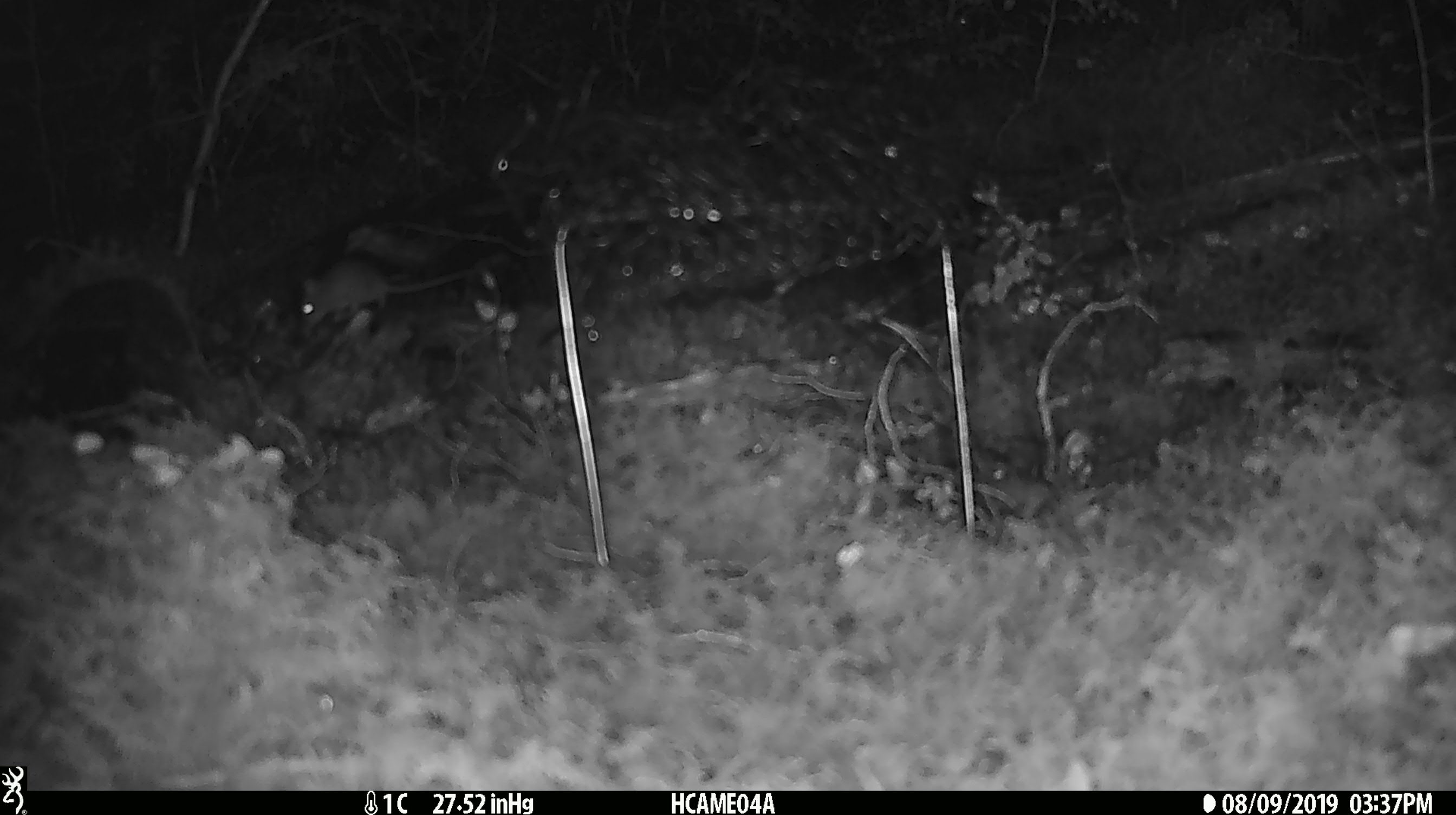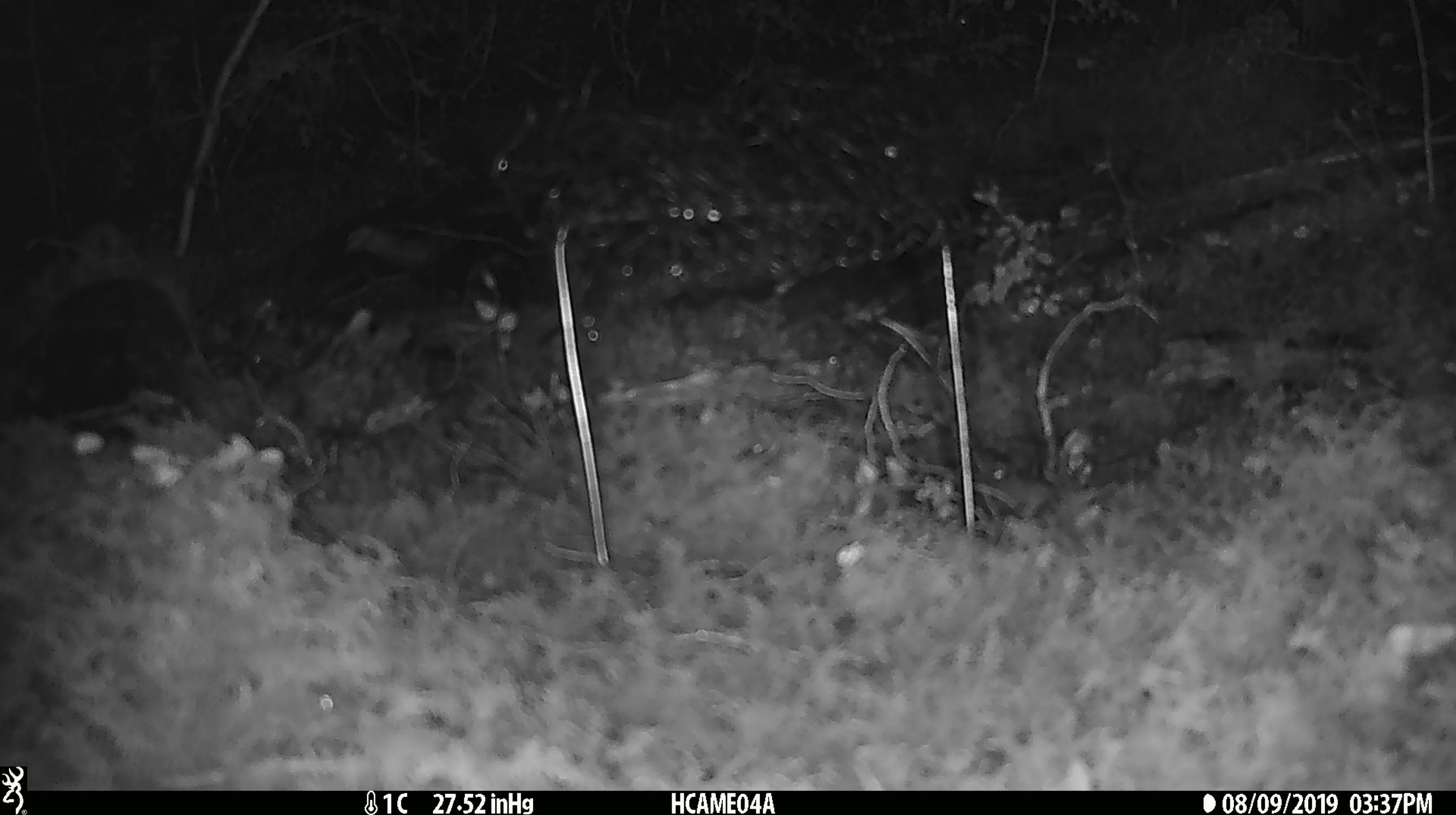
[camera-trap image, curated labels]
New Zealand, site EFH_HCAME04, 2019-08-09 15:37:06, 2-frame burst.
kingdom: Animalia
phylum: Chordata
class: Mammalia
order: Rodentia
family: Muridae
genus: Mus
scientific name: Mus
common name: mouse